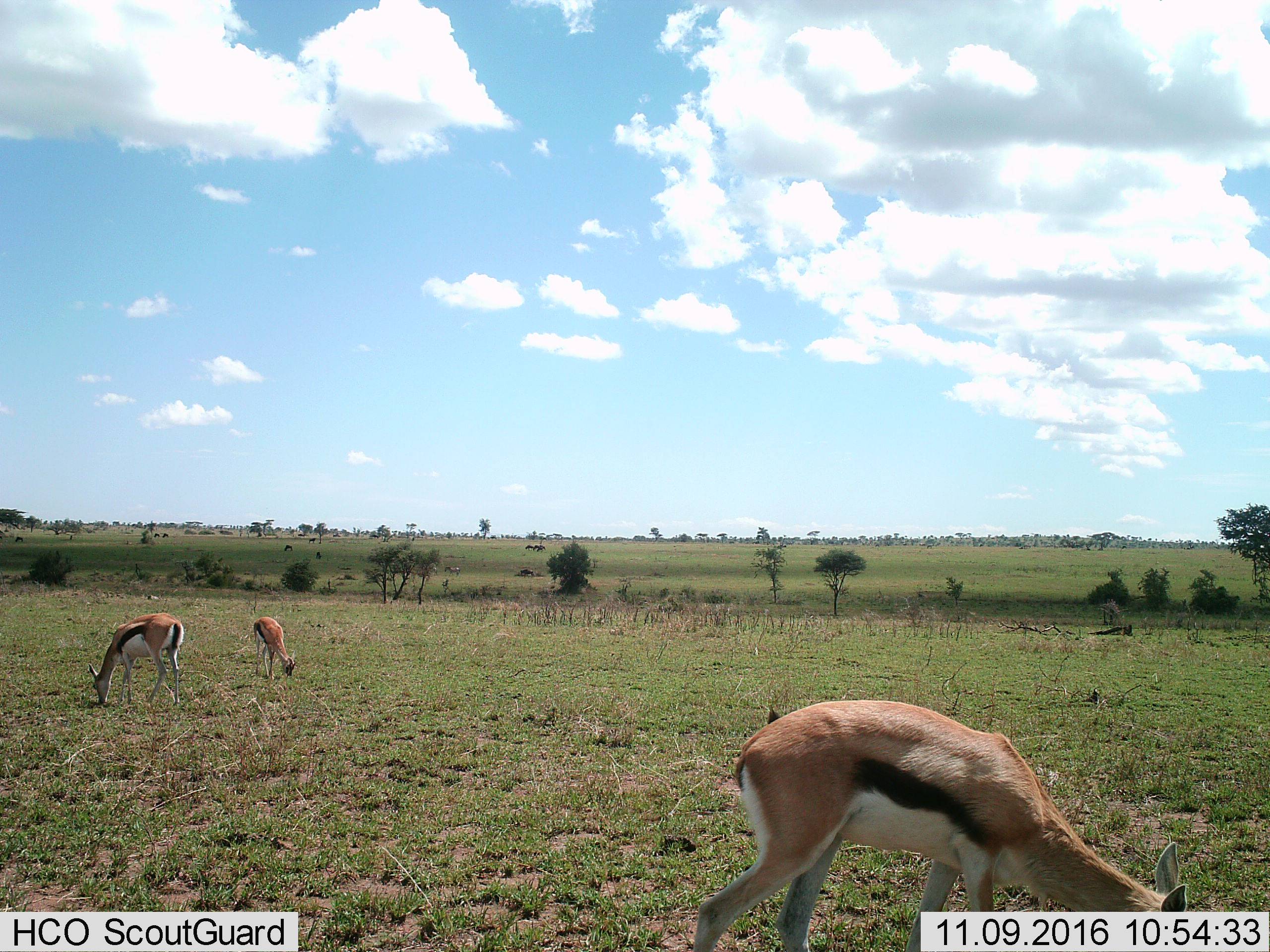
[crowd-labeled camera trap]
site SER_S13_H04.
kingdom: Animalia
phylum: Chordata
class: Mammalia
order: Artiodactyla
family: Bovidae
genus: Eudorcas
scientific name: Eudorcas thomsonii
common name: thomson's gazelle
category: gazellethomsons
Gazellethomsons (thomson's gazelle) (Eudorcas thomsonii), count 3. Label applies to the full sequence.